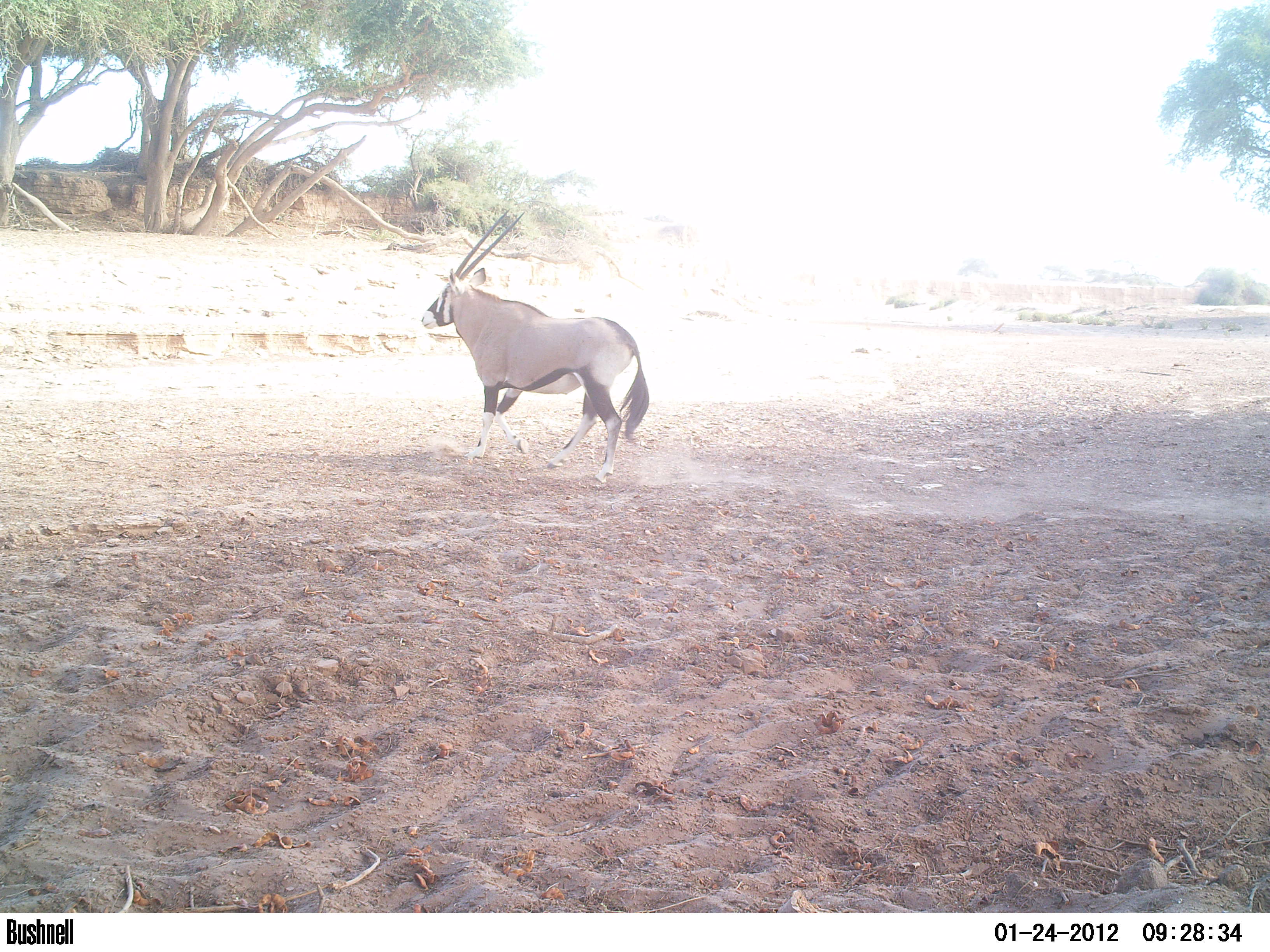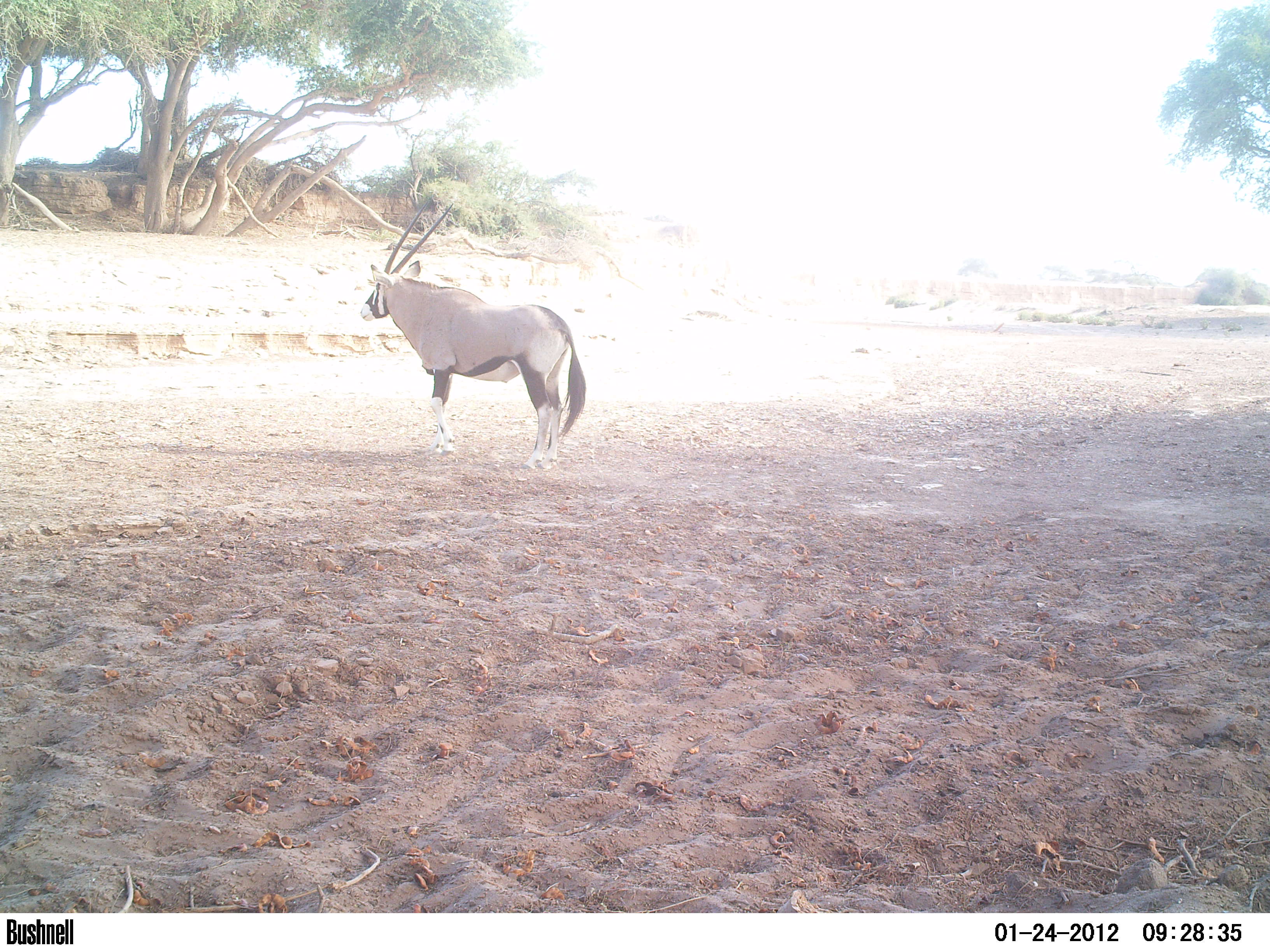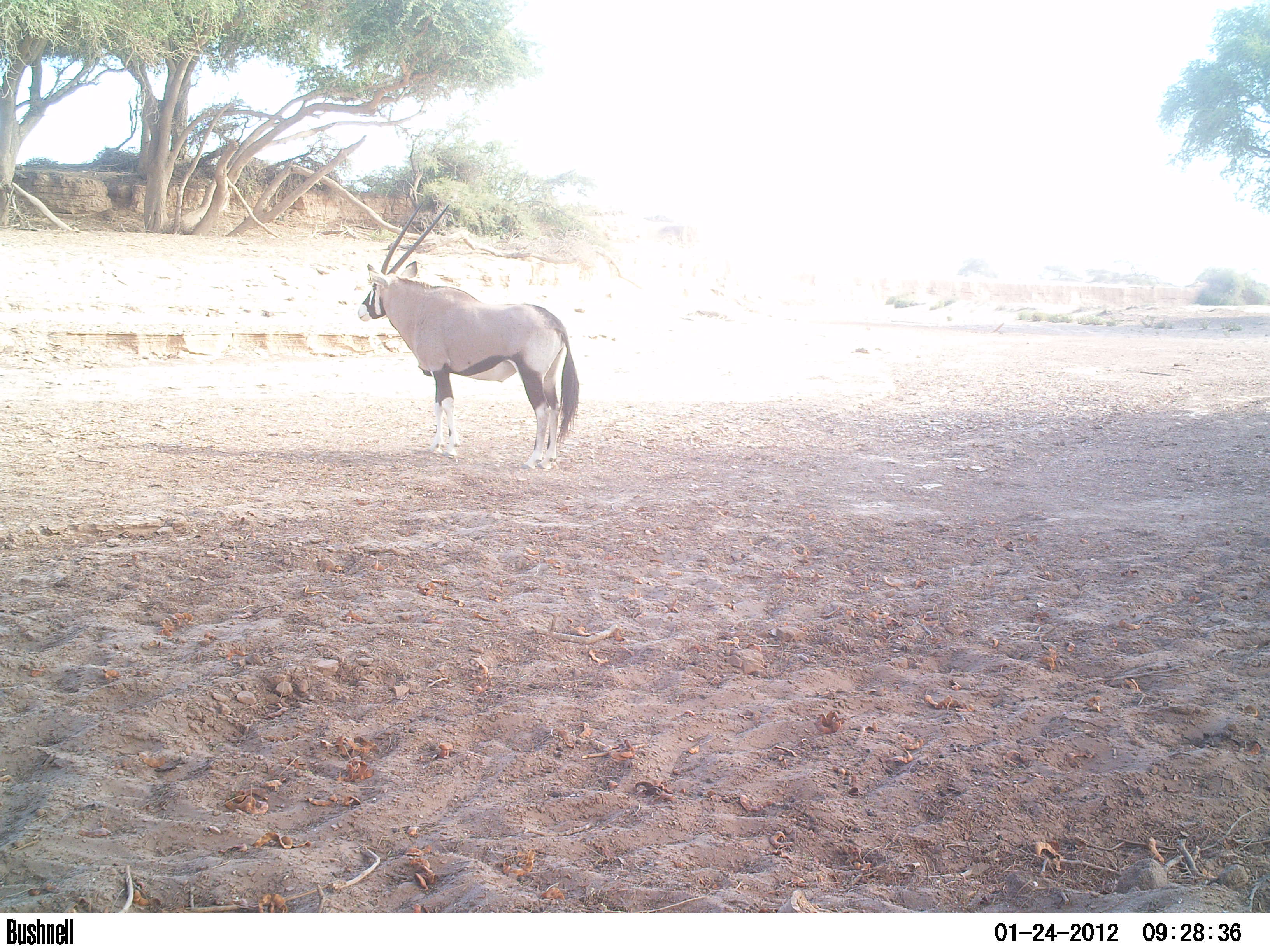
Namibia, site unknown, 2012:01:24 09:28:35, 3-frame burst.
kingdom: Animalia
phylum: Chordata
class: Mammalia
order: Artiodactyla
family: Bovidae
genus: Oryx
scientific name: Oryx gazella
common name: gemsbok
Oryx gazella (gemsbok).